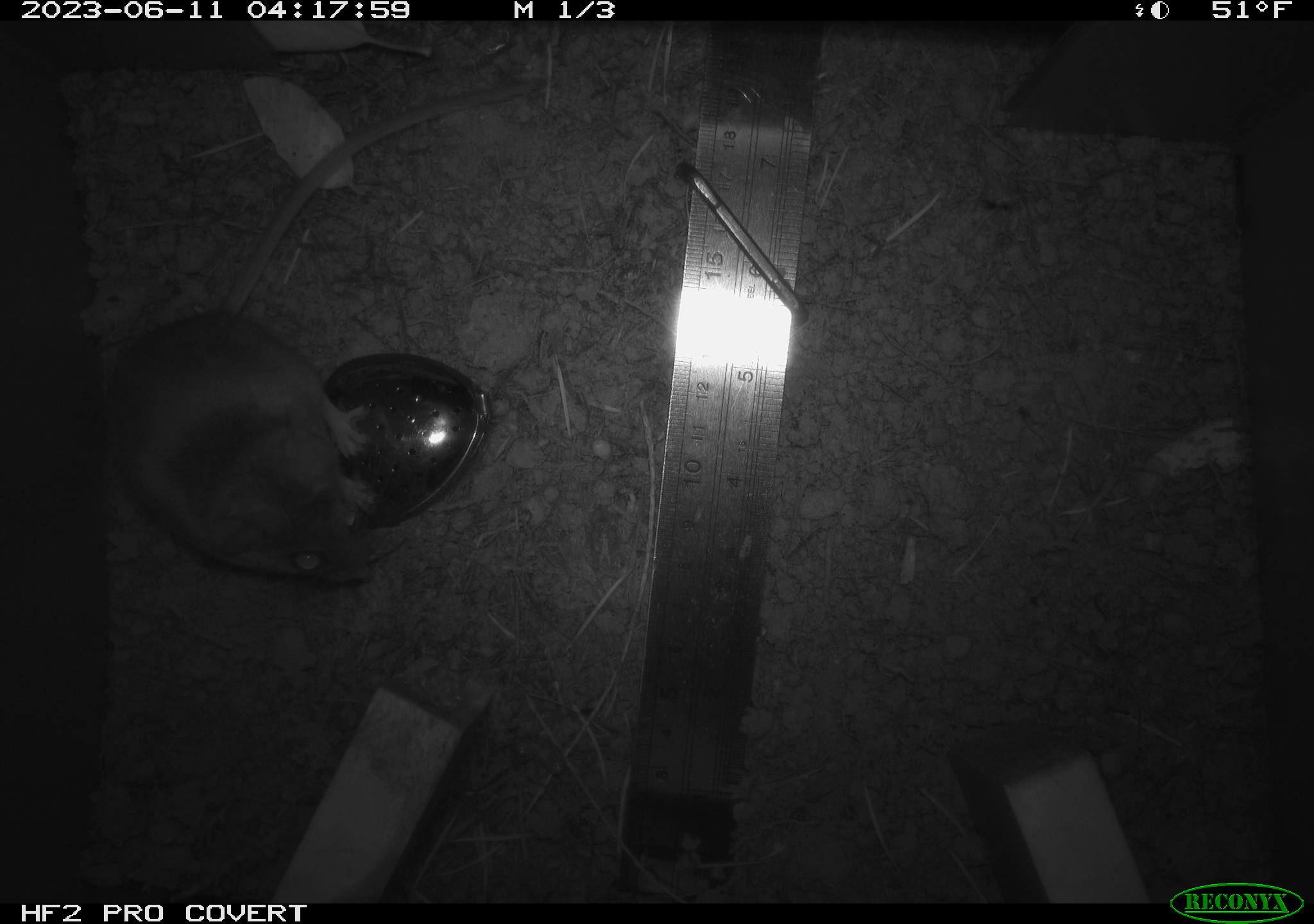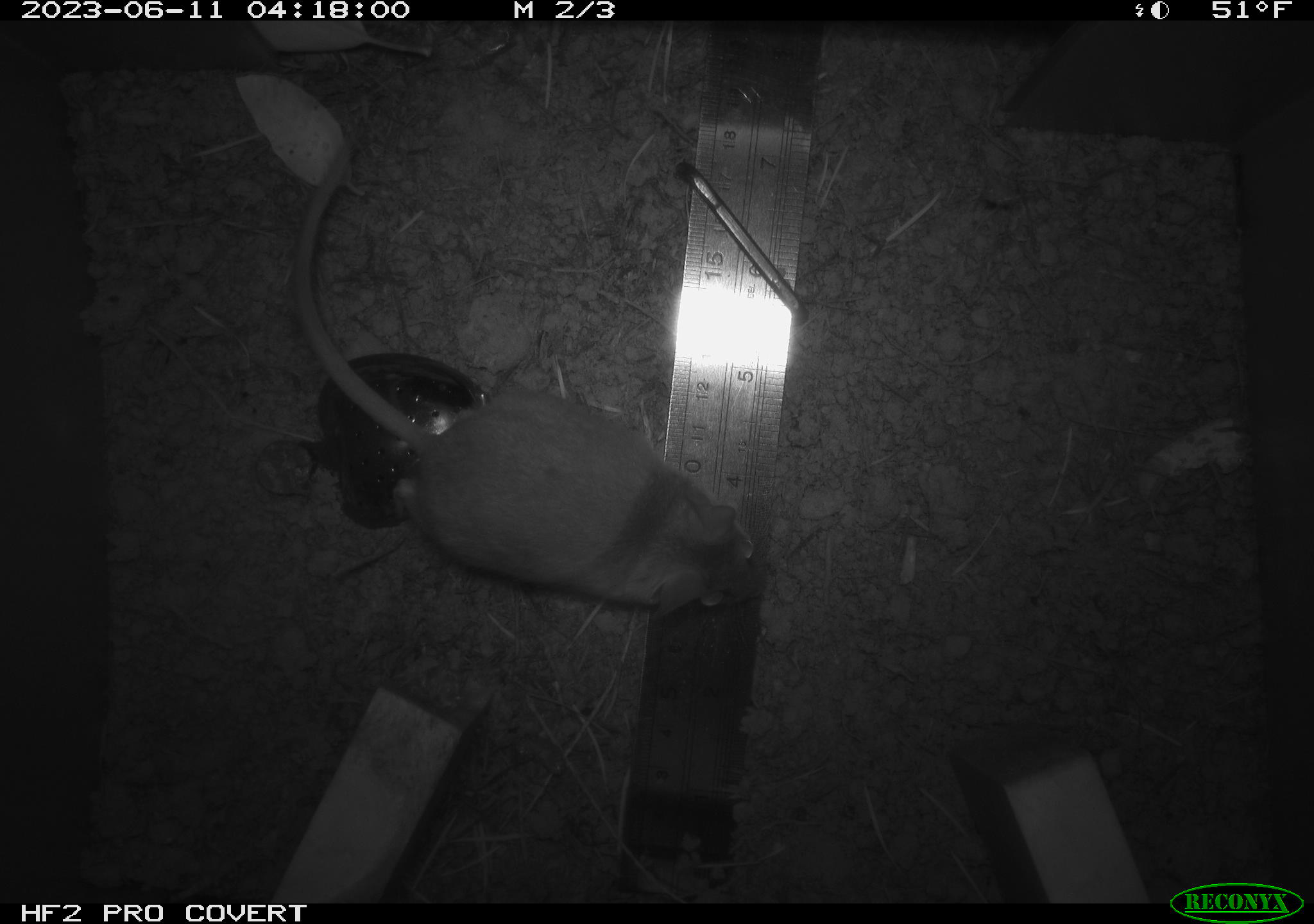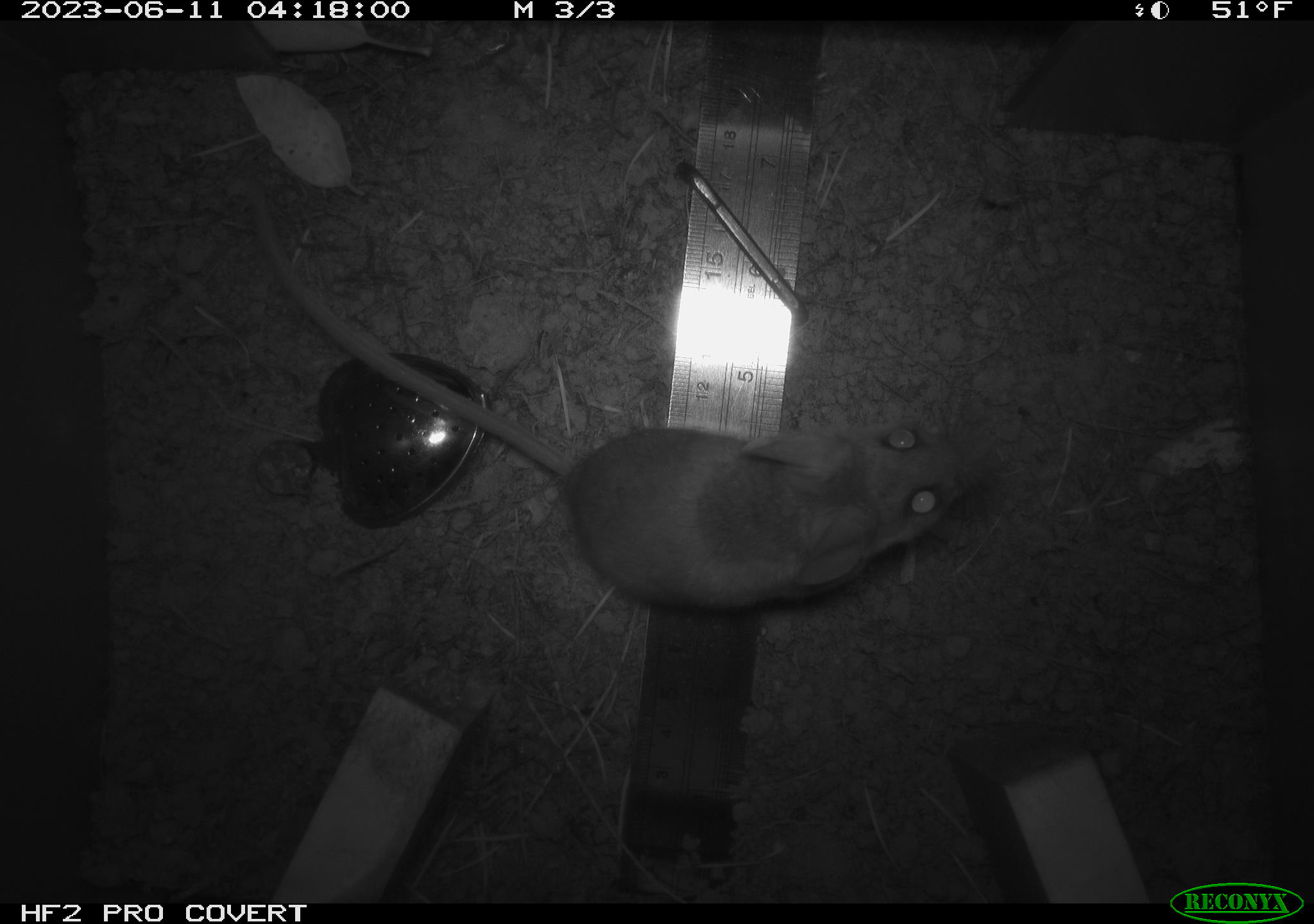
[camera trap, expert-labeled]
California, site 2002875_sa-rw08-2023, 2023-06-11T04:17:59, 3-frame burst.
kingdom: Animalia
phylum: Chordata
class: Mammalia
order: Rodentia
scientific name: Rodentia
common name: mouse species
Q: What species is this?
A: Mouse species (Rodentia).